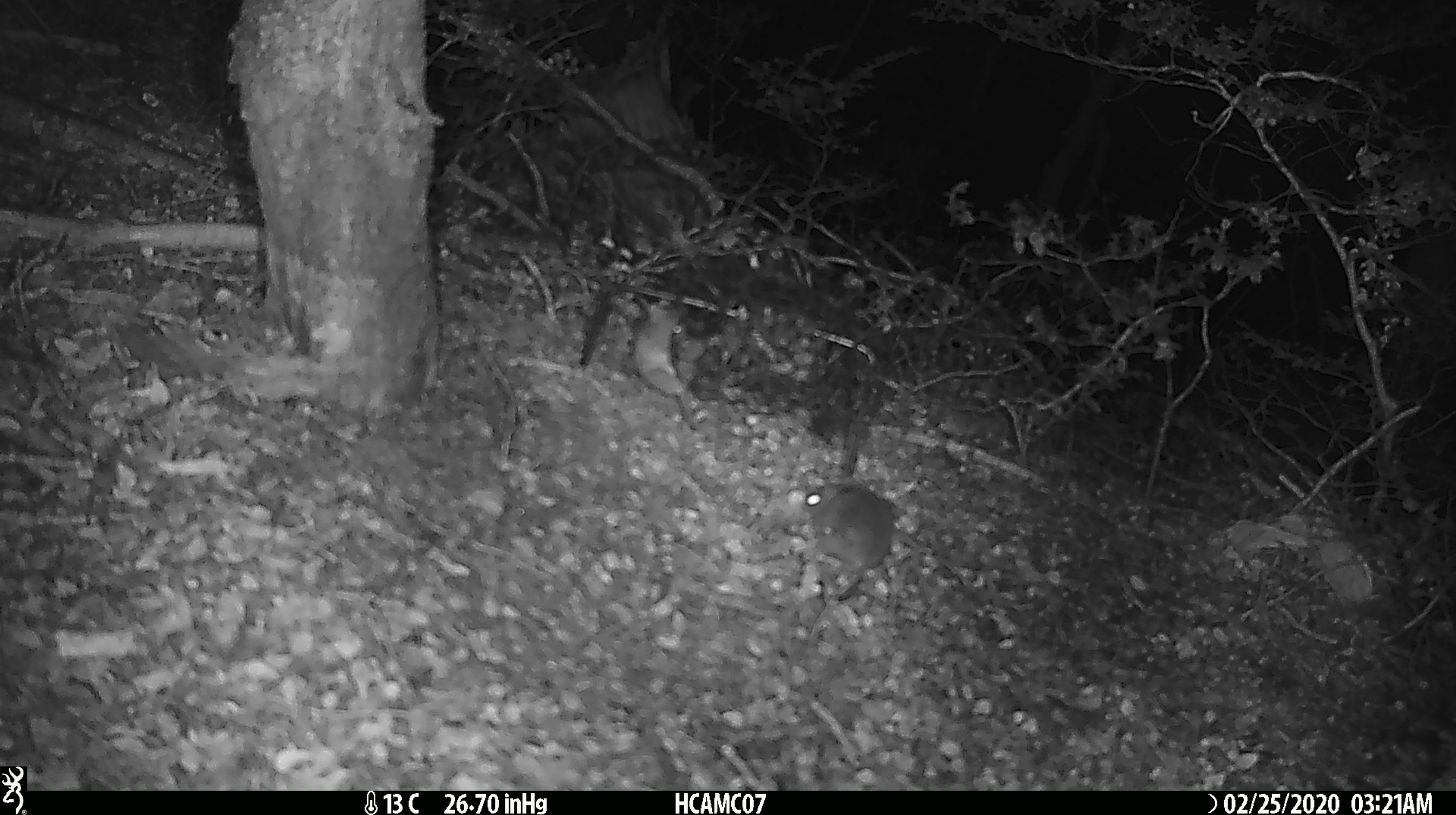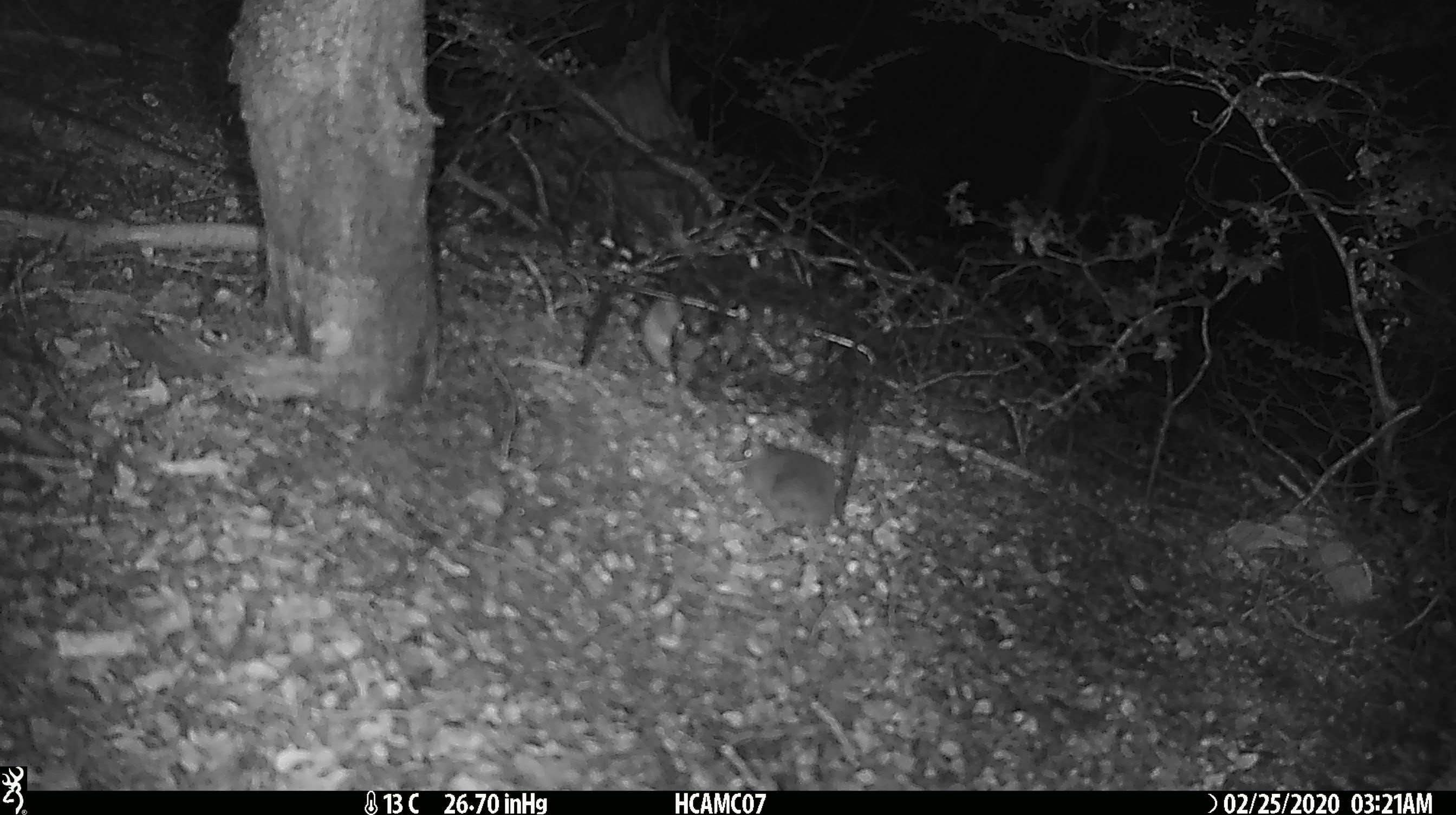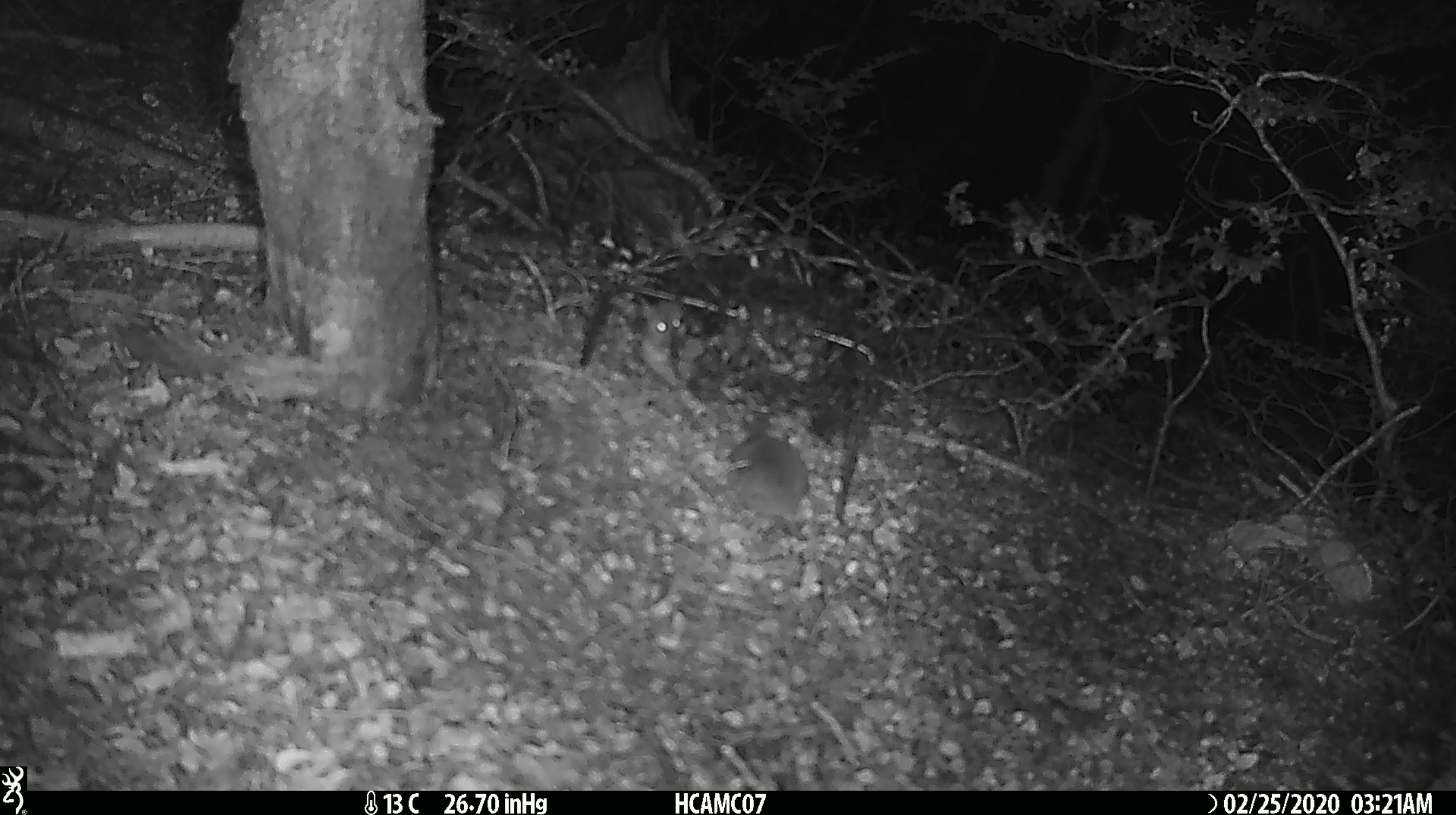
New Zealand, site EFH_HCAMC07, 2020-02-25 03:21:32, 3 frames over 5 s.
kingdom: Animalia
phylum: Chordata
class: Mammalia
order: Rodentia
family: Muridae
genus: Mus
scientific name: Mus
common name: mouse